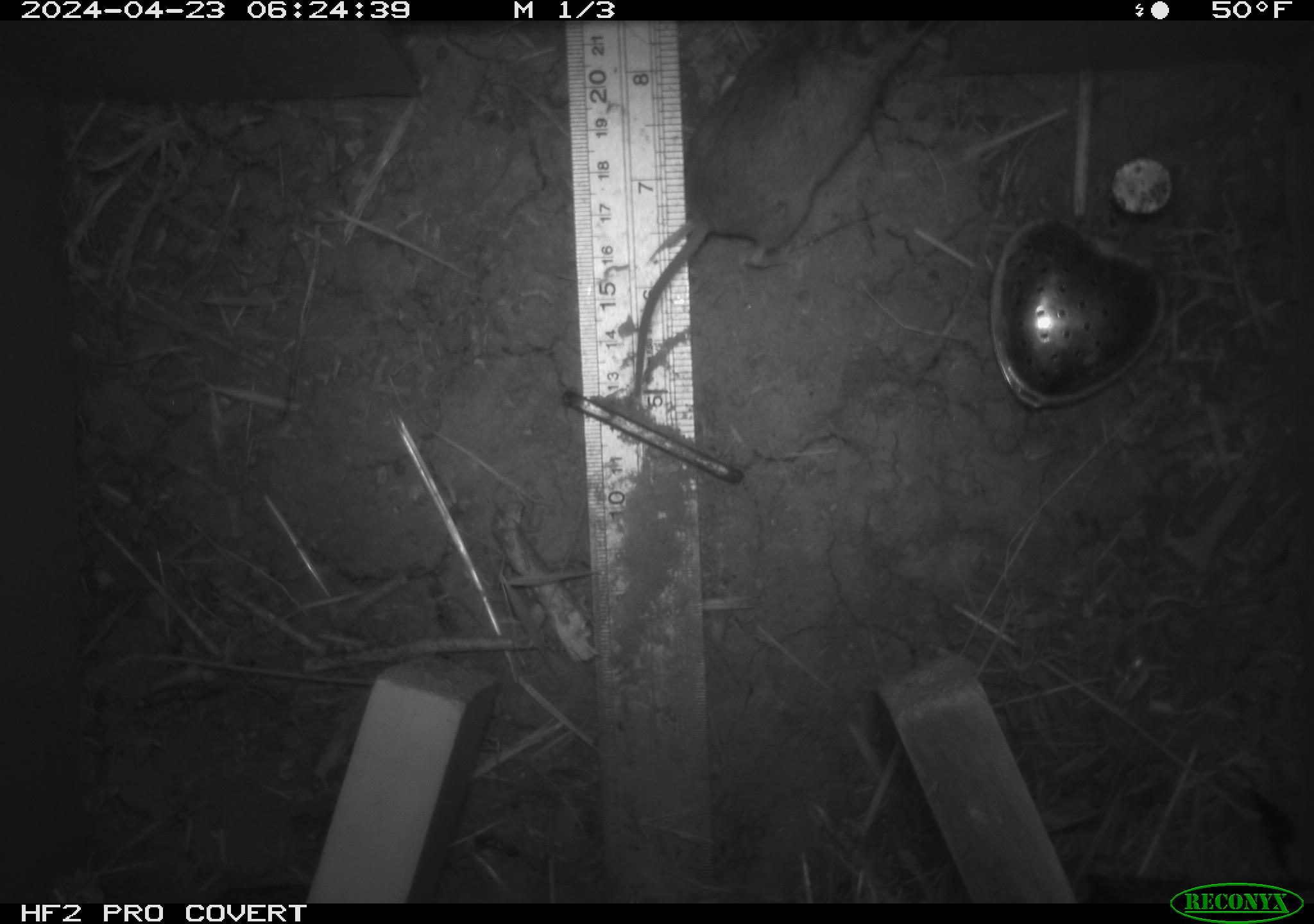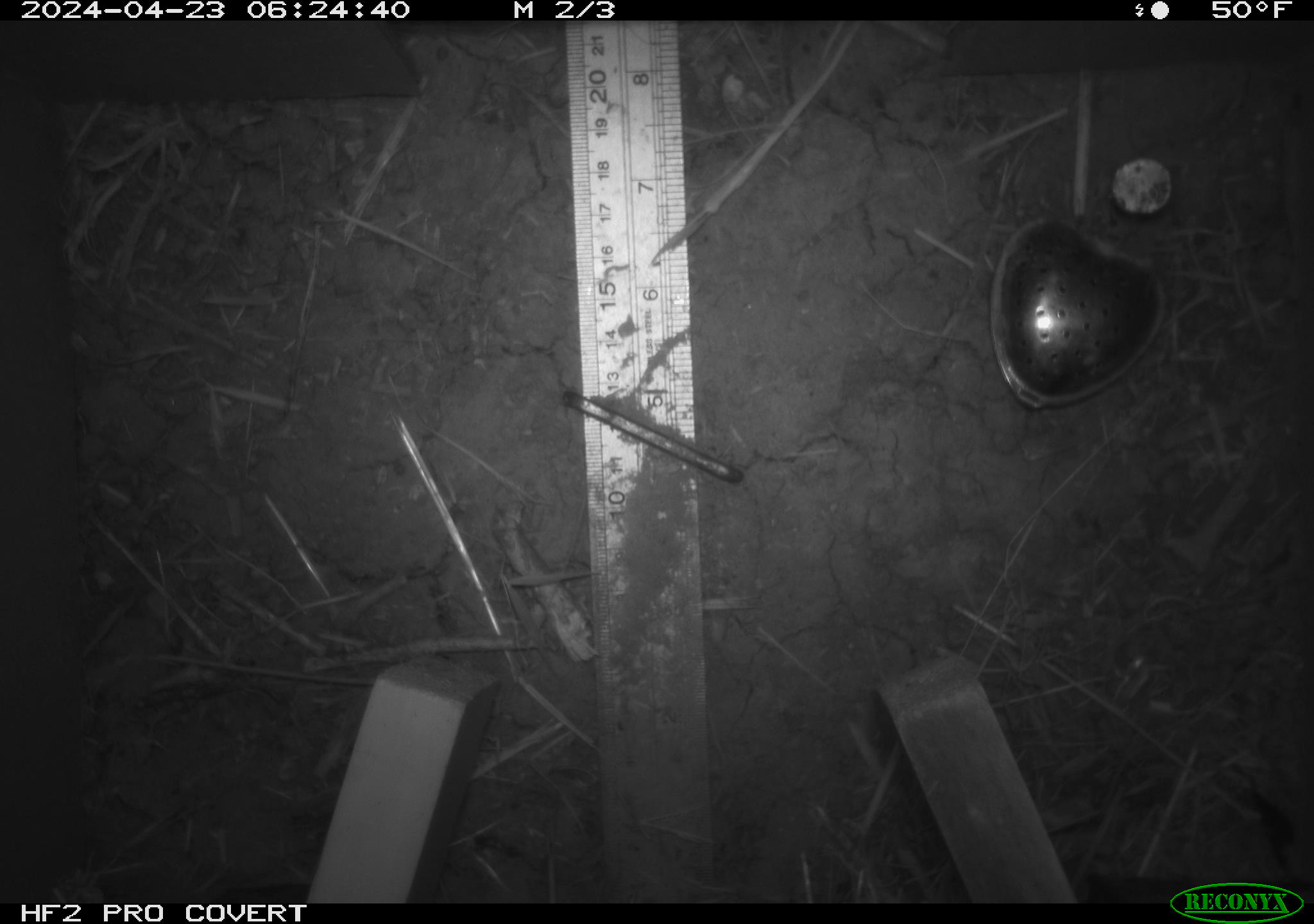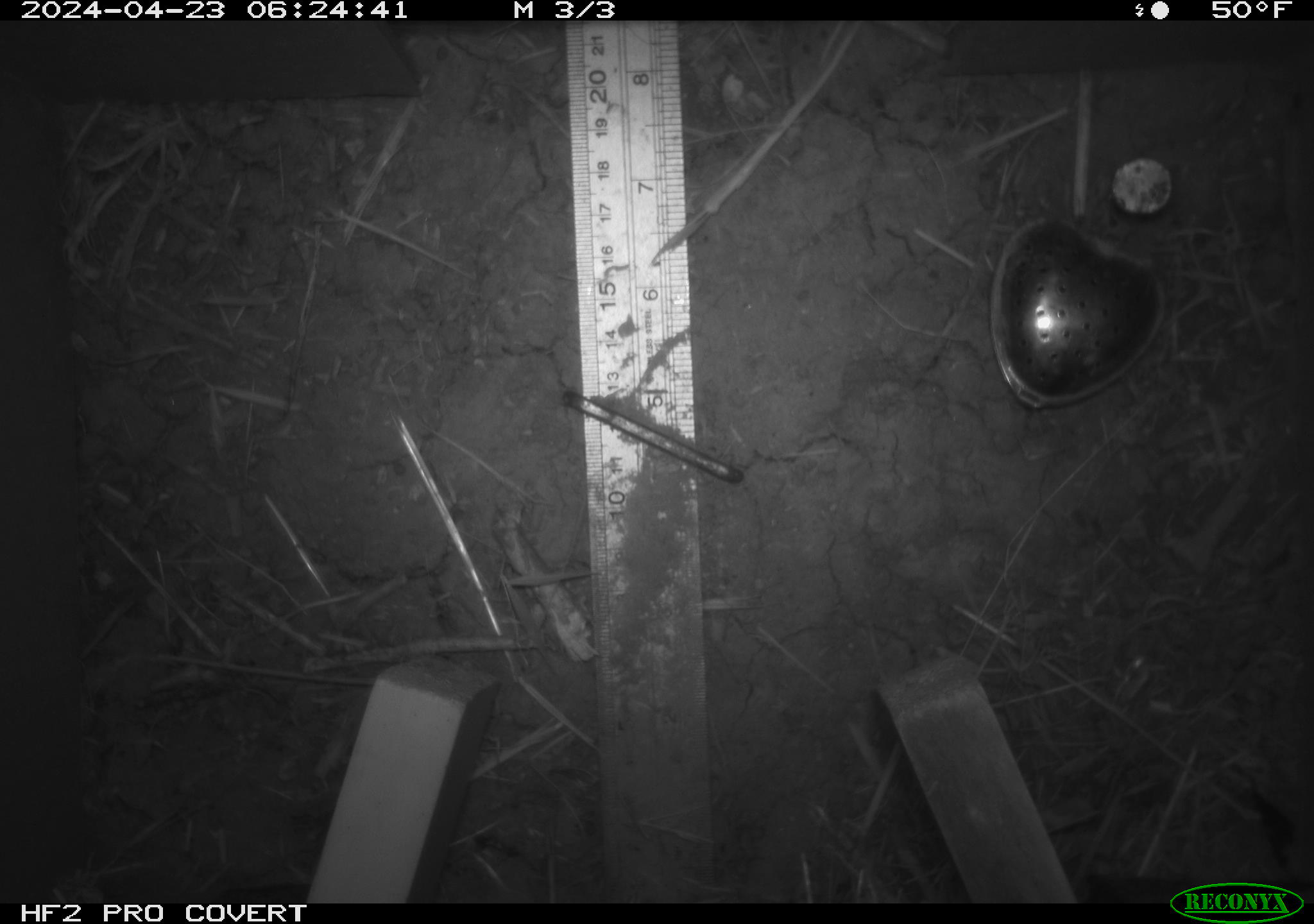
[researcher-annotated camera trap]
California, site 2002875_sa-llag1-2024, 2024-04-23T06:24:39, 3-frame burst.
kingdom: Animalia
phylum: Chordata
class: Mammalia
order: Rodentia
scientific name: Rodentia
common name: mouse species